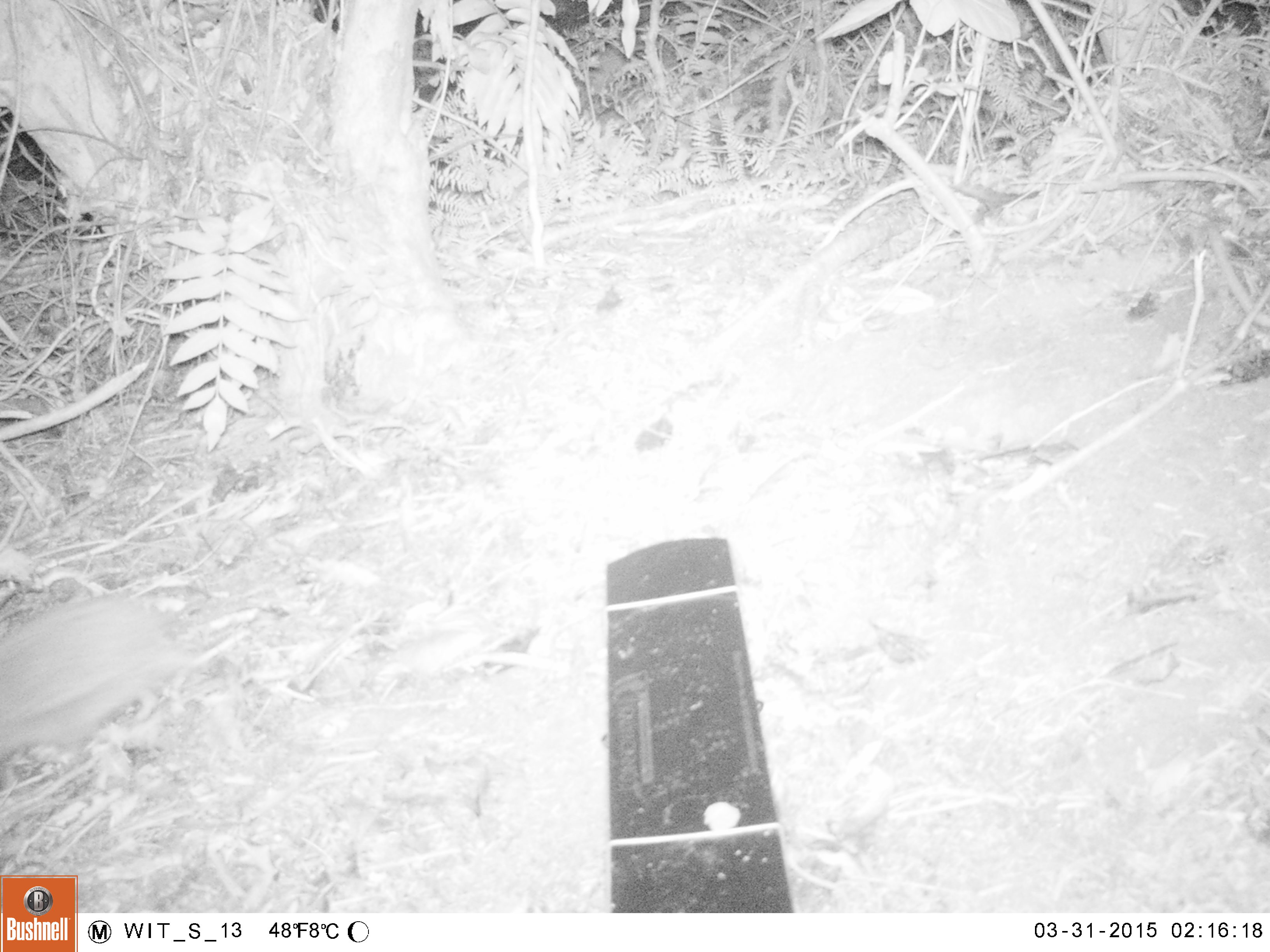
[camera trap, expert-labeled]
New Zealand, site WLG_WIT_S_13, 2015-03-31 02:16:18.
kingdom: Animalia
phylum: Chordata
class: Mammalia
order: Eulipotyphla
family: Erinaceidae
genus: Erinaceus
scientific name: Erinaceus europaeus europaeus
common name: european hedgehog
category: hedgehog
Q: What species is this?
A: Hedgehog (european hedgehog) (Erinaceus europaeus europaeus).